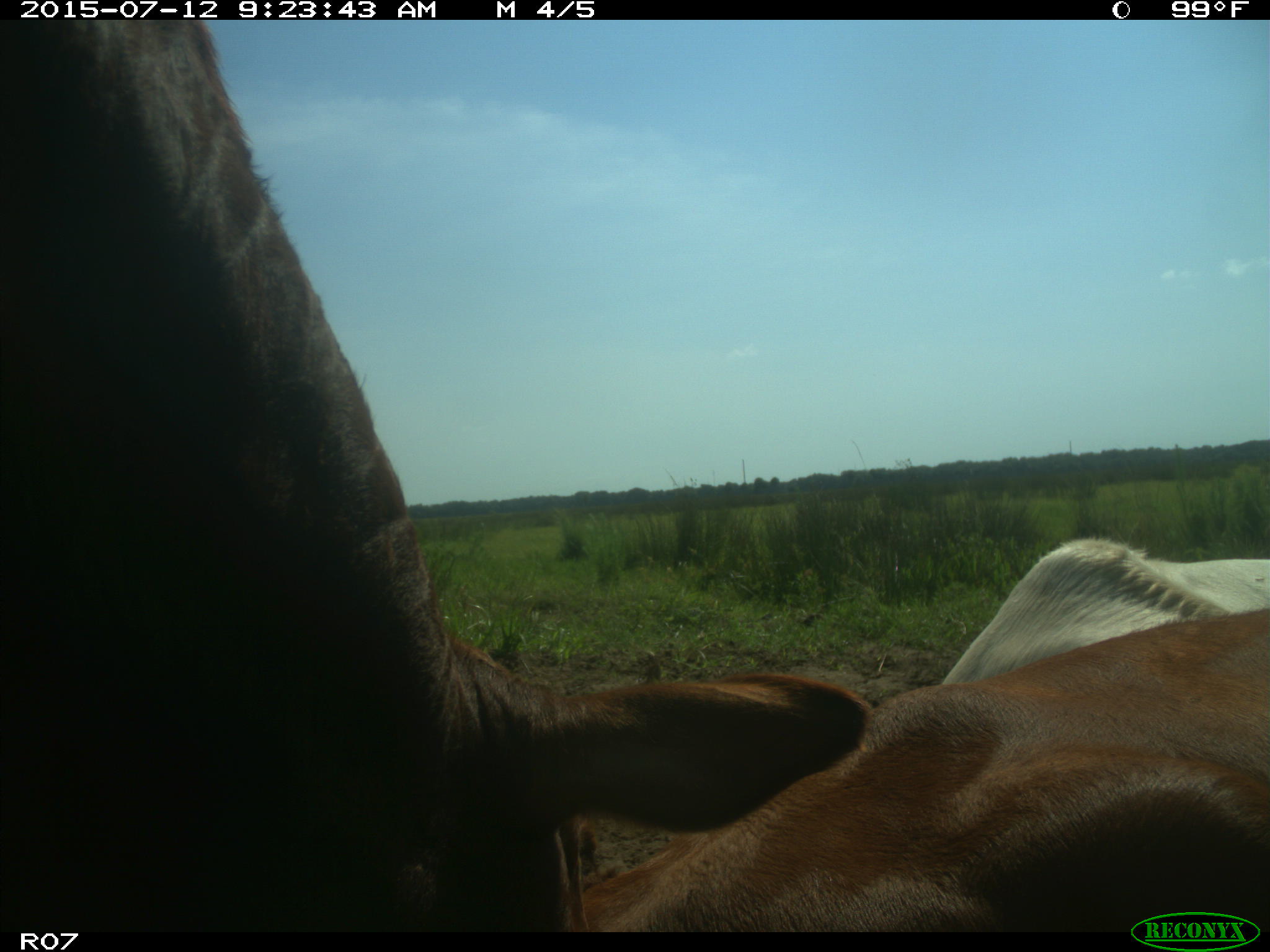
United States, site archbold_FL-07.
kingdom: Animalia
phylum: Chordata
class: Mammalia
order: Artiodactyla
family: Bovidae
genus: Bos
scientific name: Bos taurus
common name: domestic cow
Bos taurus (domestic cow).